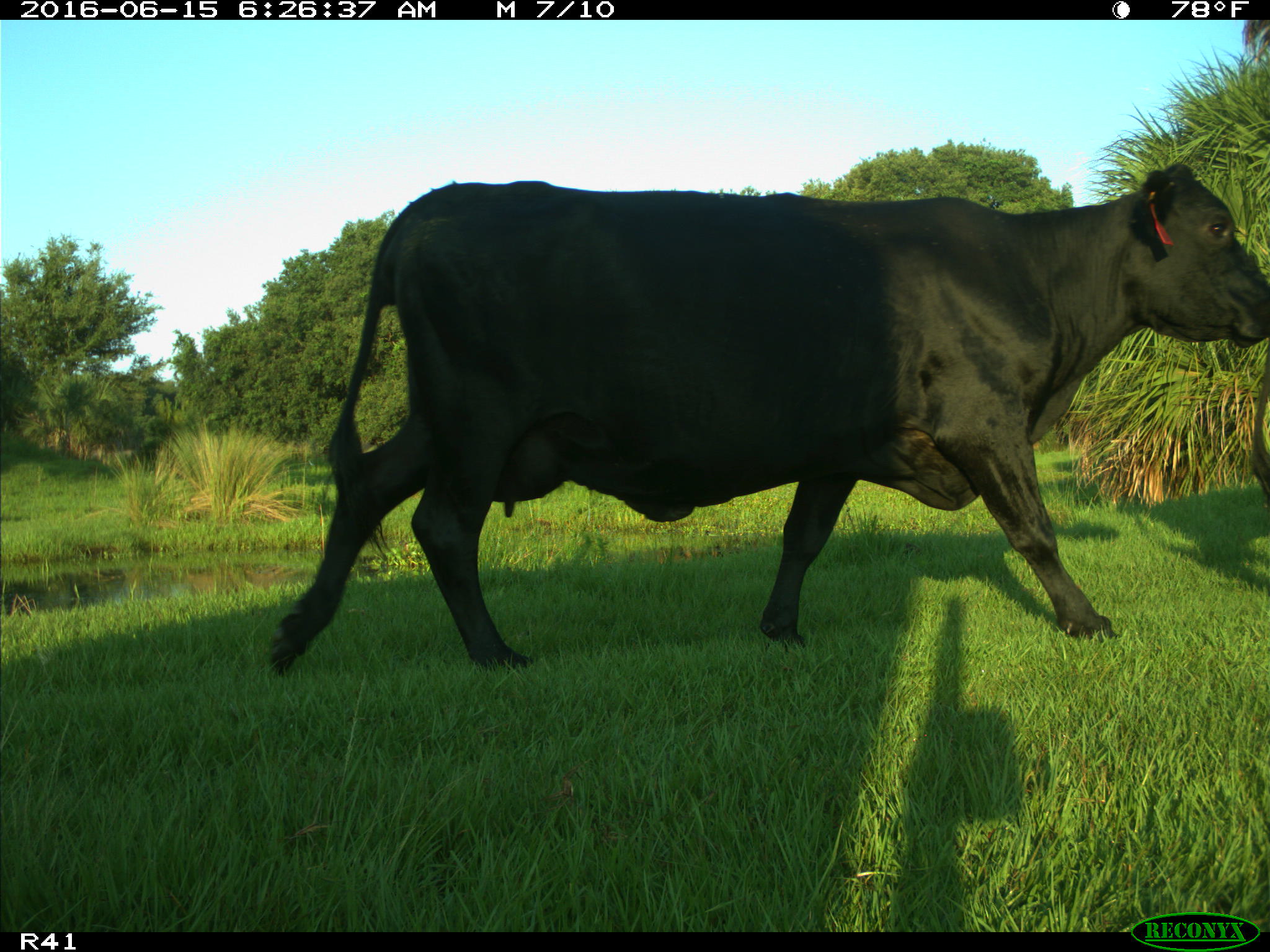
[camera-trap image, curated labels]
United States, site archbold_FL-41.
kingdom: Animalia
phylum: Chordata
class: Mammalia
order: Artiodactyla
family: Bovidae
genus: Bos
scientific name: Bos taurus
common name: domestic cow